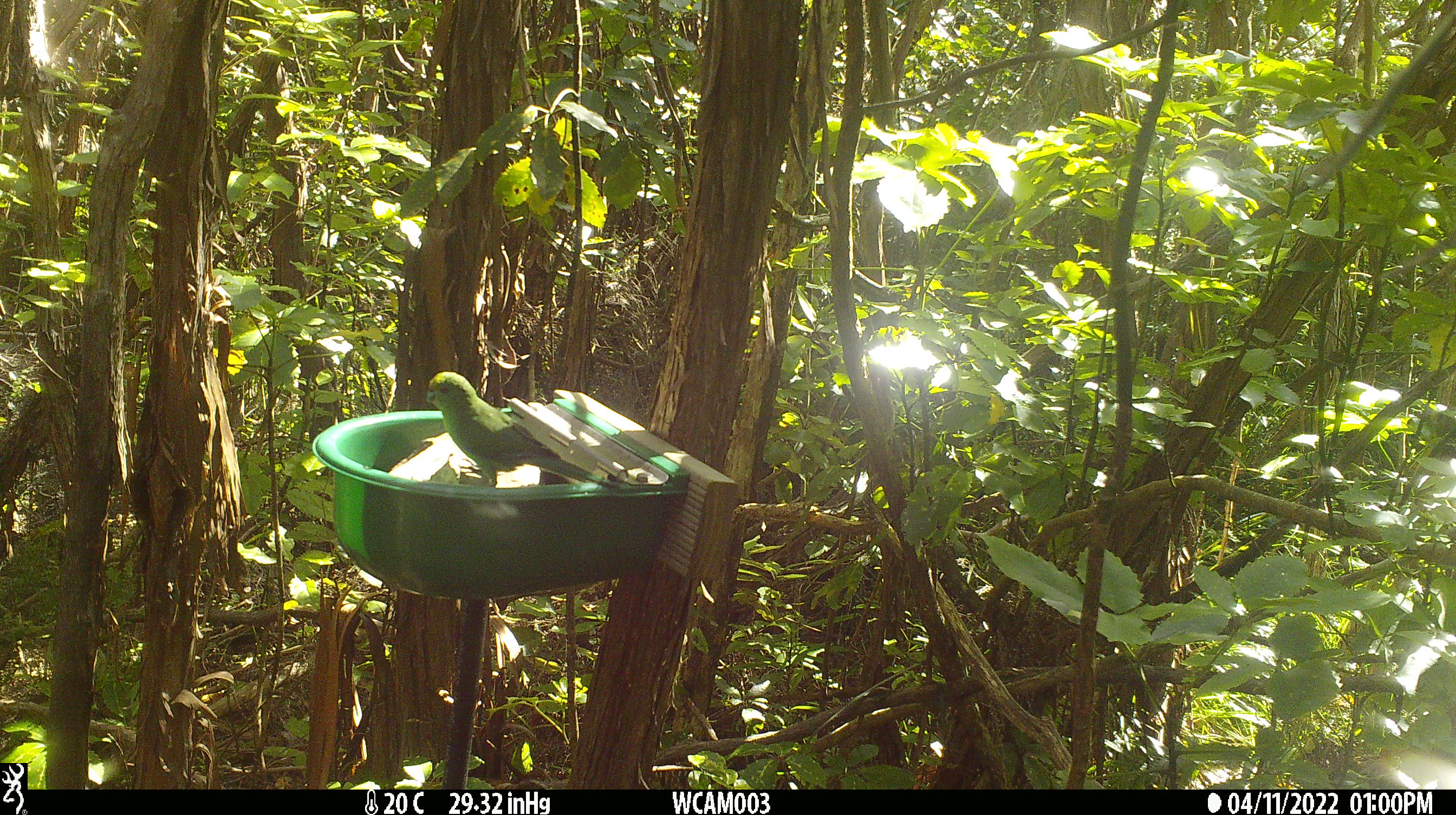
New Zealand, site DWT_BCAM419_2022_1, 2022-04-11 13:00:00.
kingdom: Animalia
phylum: Chordata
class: Aves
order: Psittaciformes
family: Psittaculidae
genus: Cyanoramphus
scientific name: Cyanoramphus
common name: parakeet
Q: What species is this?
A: Parakeet (Cyanoramphus).